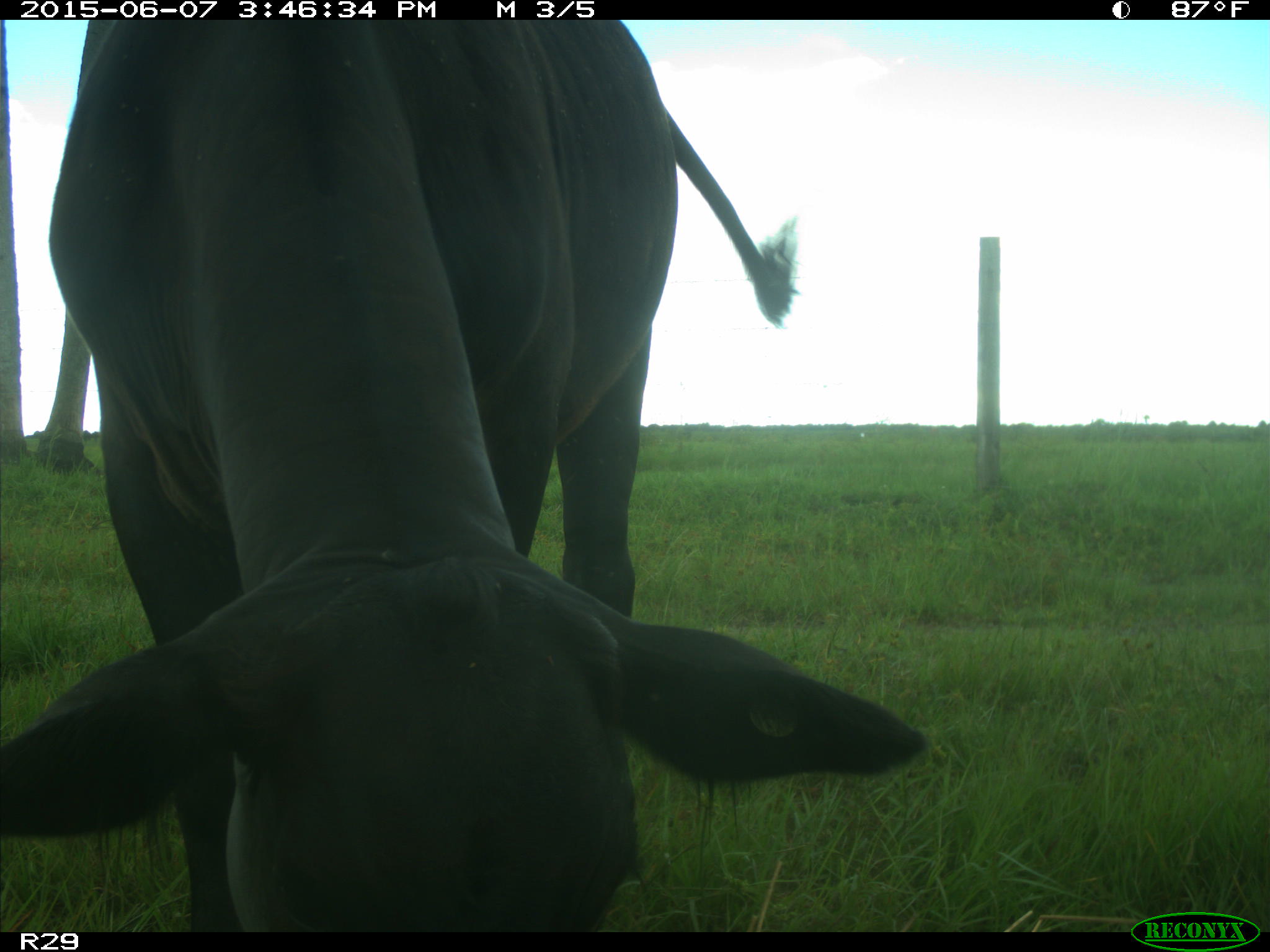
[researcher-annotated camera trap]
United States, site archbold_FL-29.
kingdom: Animalia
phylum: Chordata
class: Mammalia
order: Artiodactyla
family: Bovidae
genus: Bos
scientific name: Bos taurus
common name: domestic cow